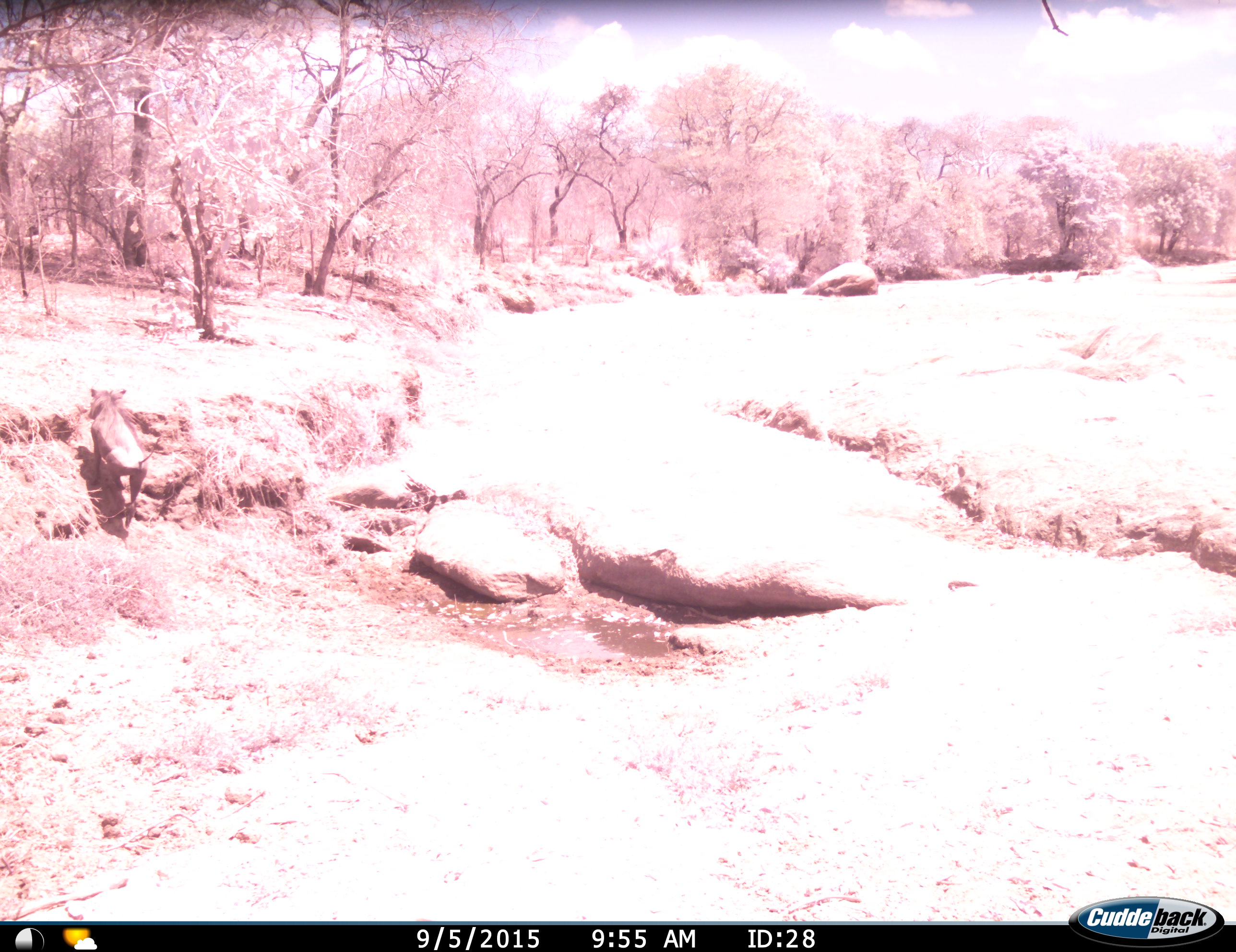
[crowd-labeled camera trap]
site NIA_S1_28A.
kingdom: Animalia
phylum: Chordata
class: Mammalia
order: Artiodactyla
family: Suidae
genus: Phacochoerus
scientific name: Phacochoerus africanus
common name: warthog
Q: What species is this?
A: Warthog (Phacochoerus africanus).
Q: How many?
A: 1.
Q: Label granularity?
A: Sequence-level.